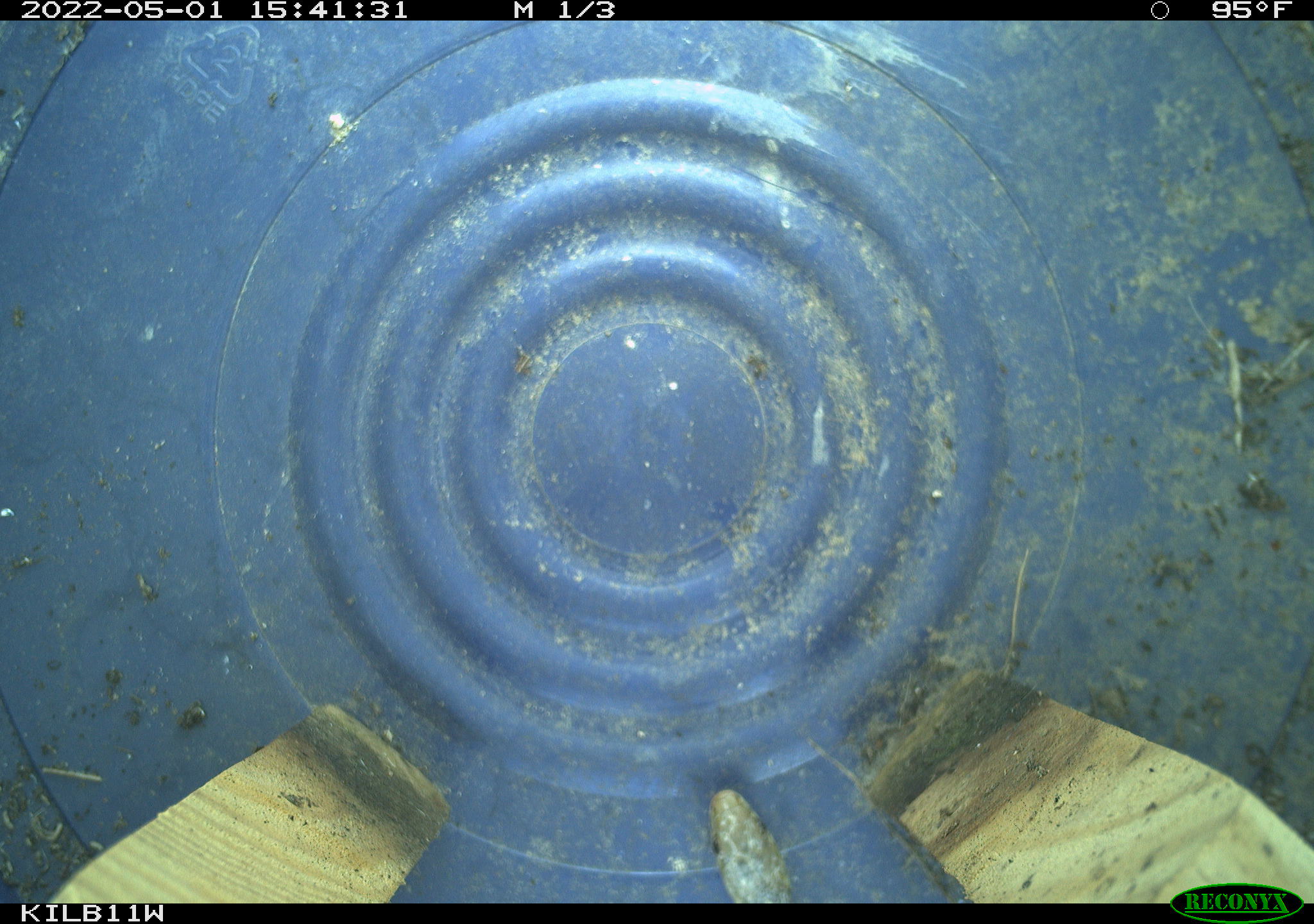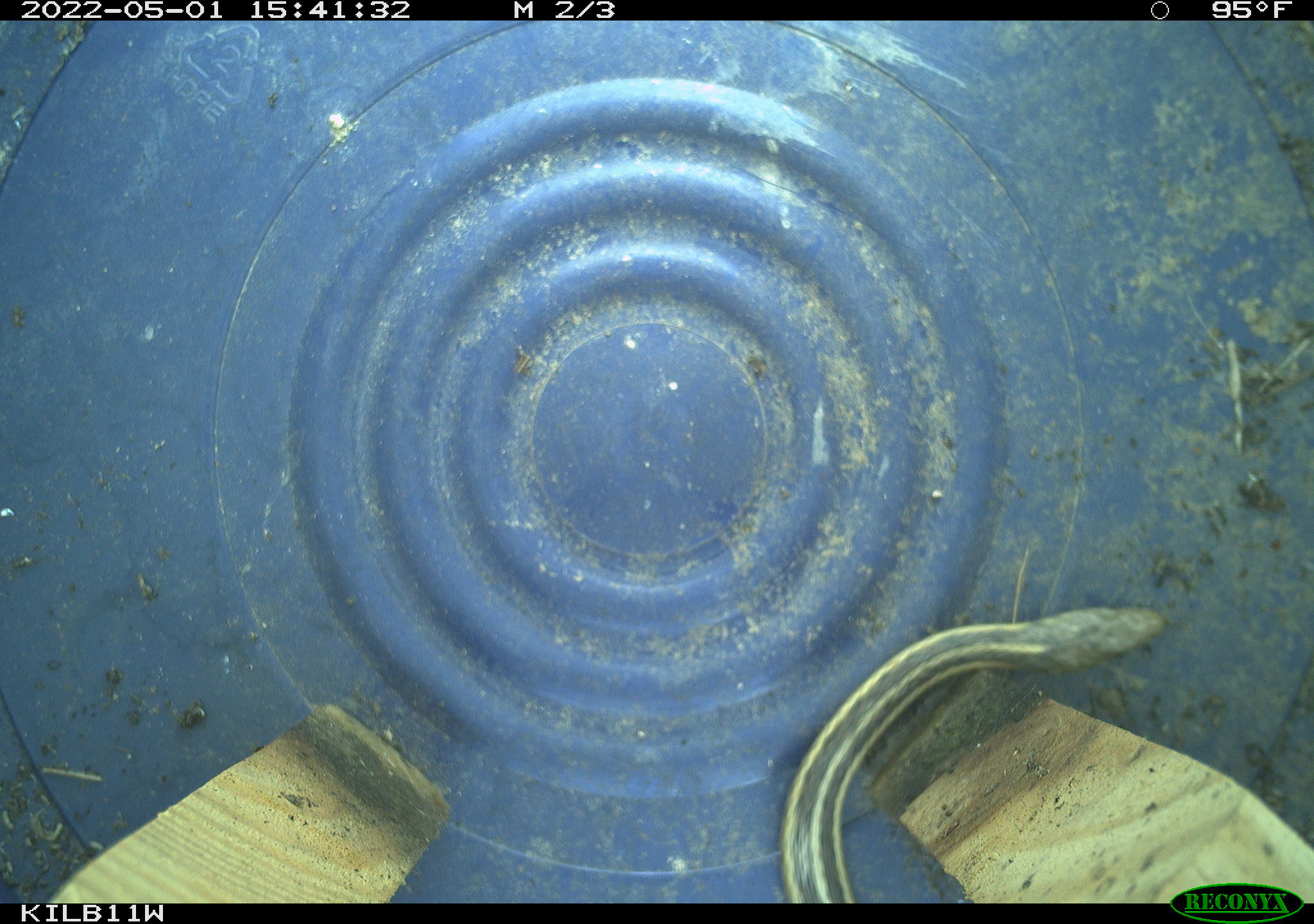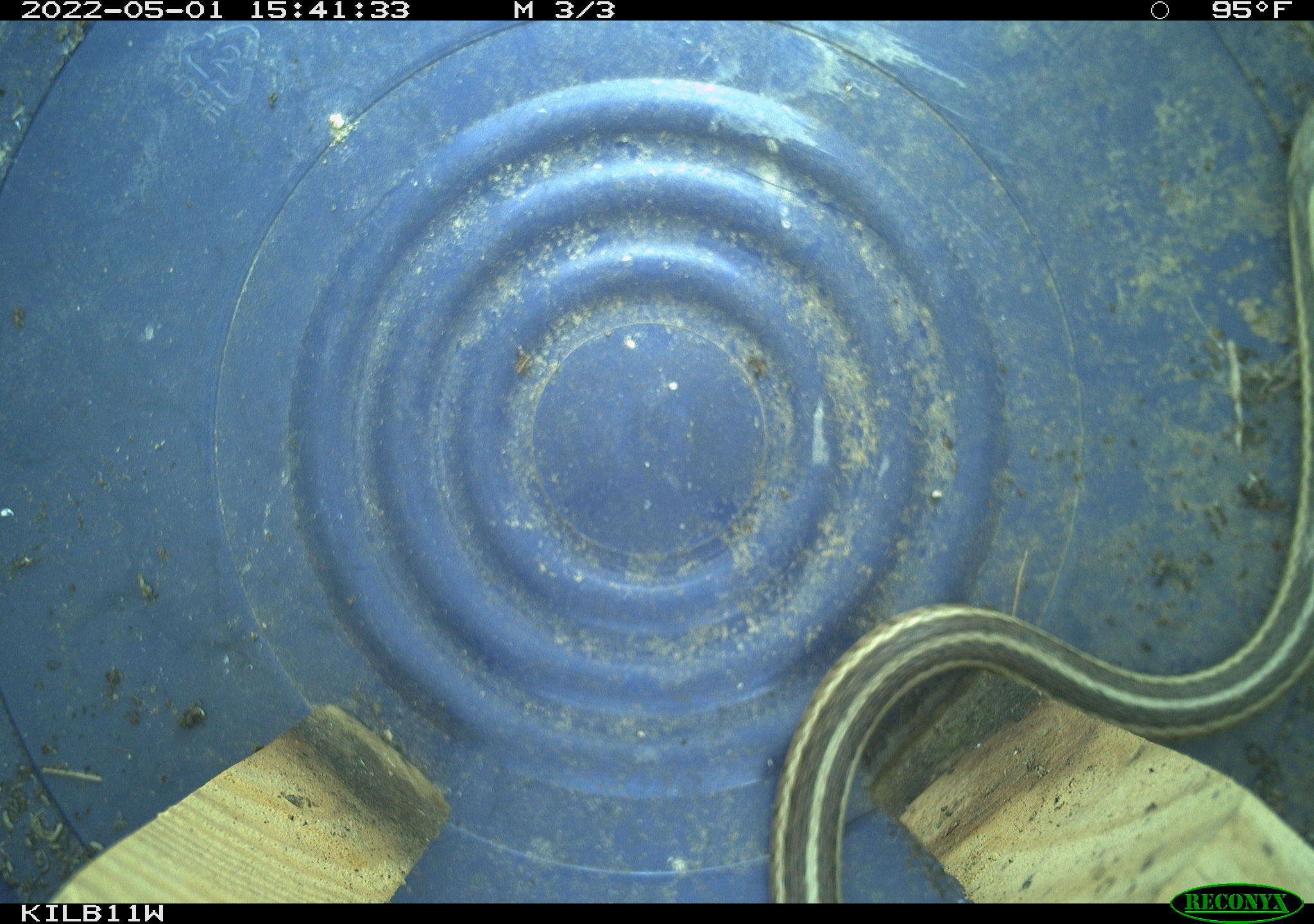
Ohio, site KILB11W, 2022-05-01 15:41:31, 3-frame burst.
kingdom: Animalia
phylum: Chordata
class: Reptilia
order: Squamata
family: Colubridae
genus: Thamnophis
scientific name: Thamnophis sirtalis sirtalis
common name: eastern gartersnake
Eastern gartersnake (Thamnophis sirtalis sirtalis).